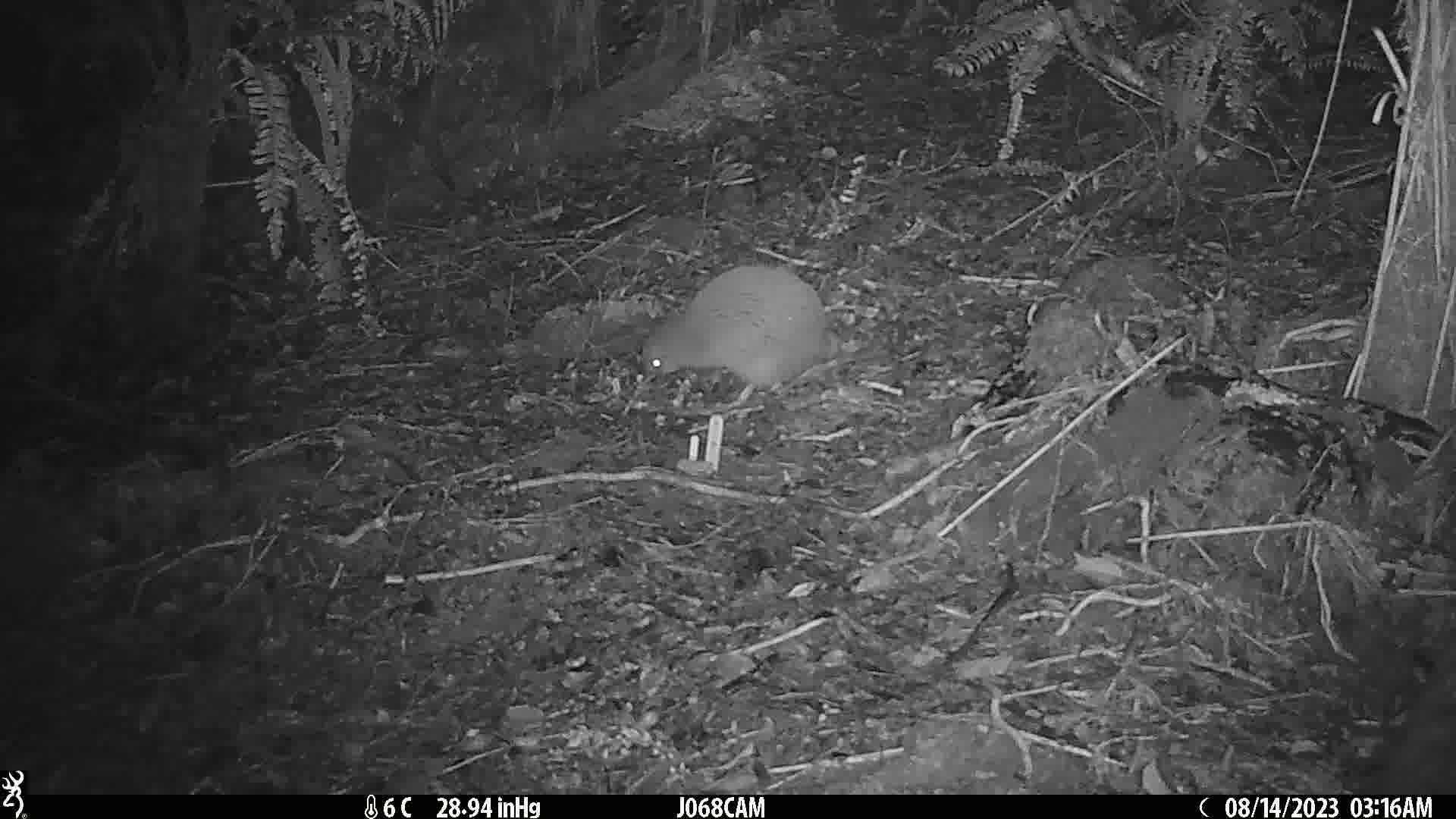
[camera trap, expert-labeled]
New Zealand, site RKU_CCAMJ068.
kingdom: Animalia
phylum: Chordata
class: Aves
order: Apterygiformes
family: Apterygidae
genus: Apteryx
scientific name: Apteryx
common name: kiwi